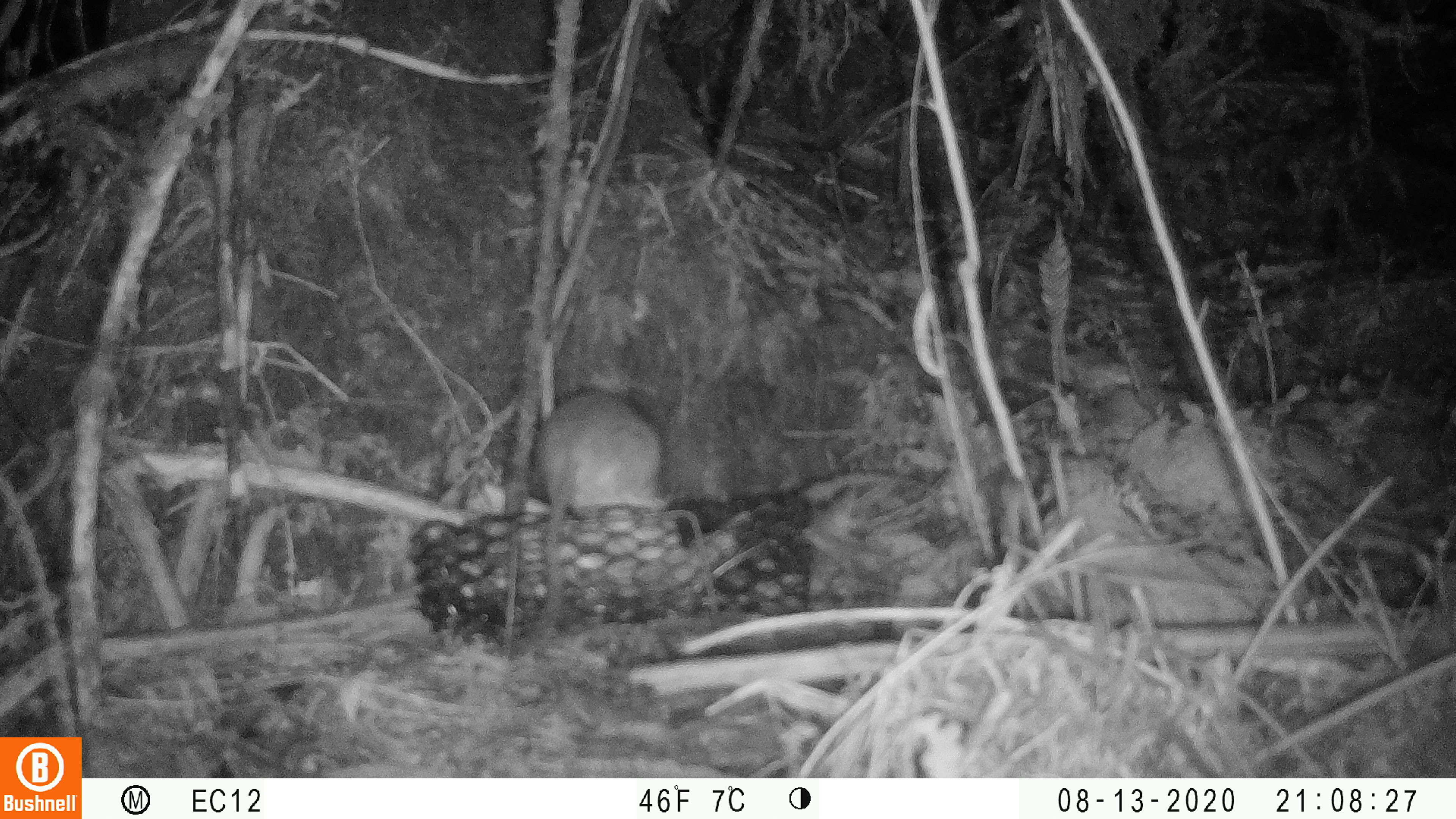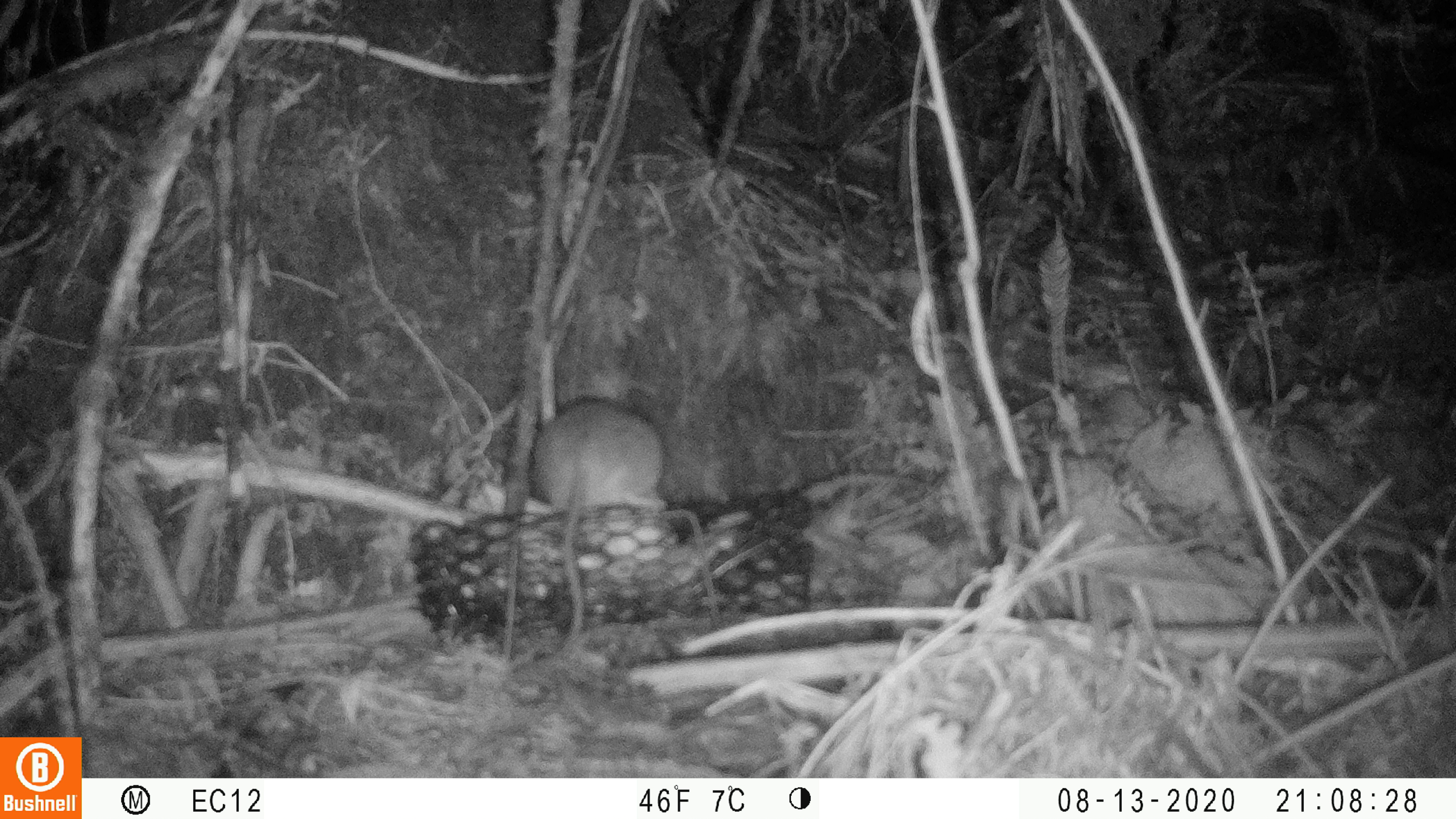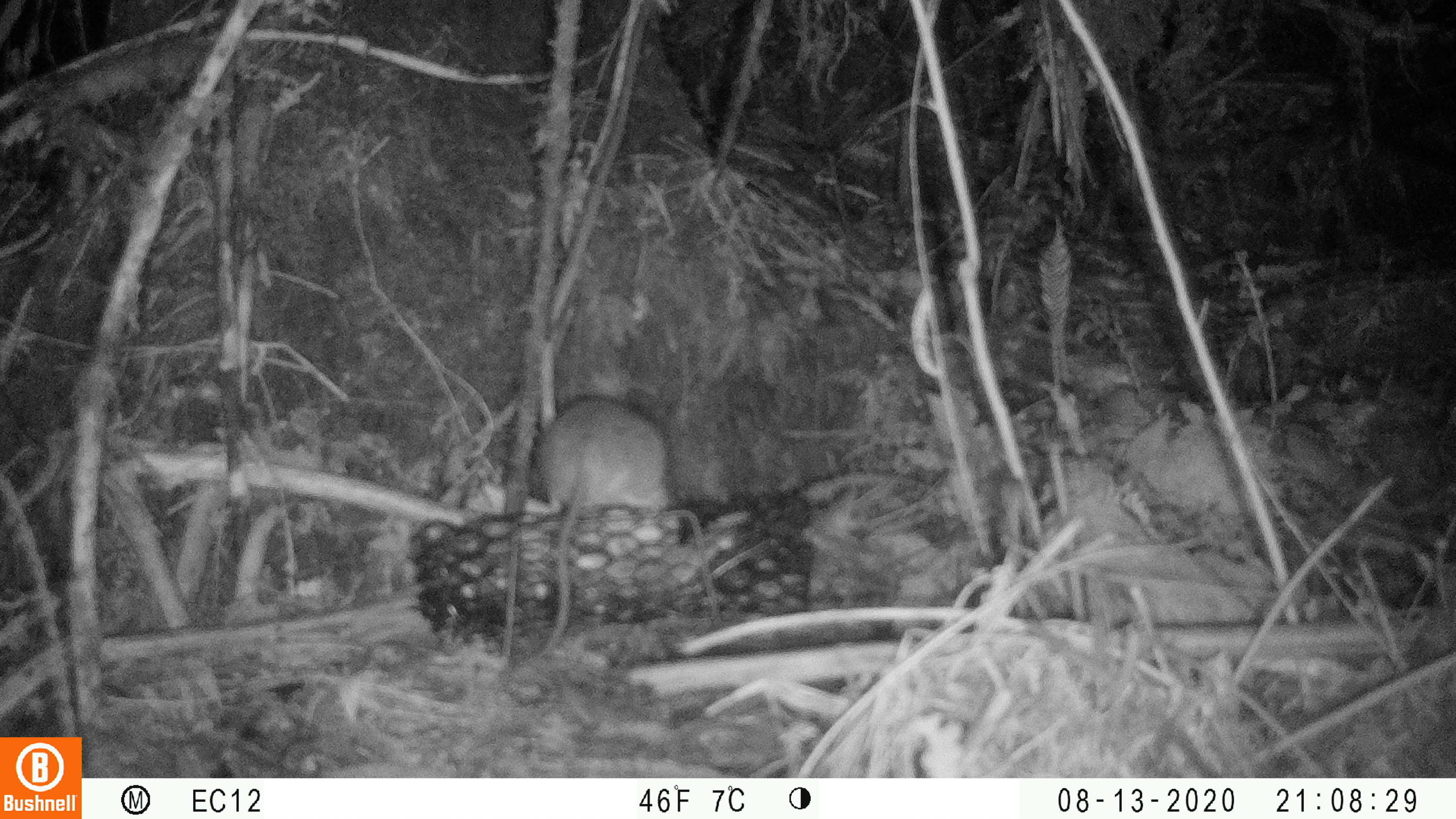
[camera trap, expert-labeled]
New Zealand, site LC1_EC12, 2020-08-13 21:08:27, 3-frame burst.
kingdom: Animalia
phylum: Chordata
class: Mammalia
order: Rodentia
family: Muridae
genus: Rattus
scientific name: Rattus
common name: rat